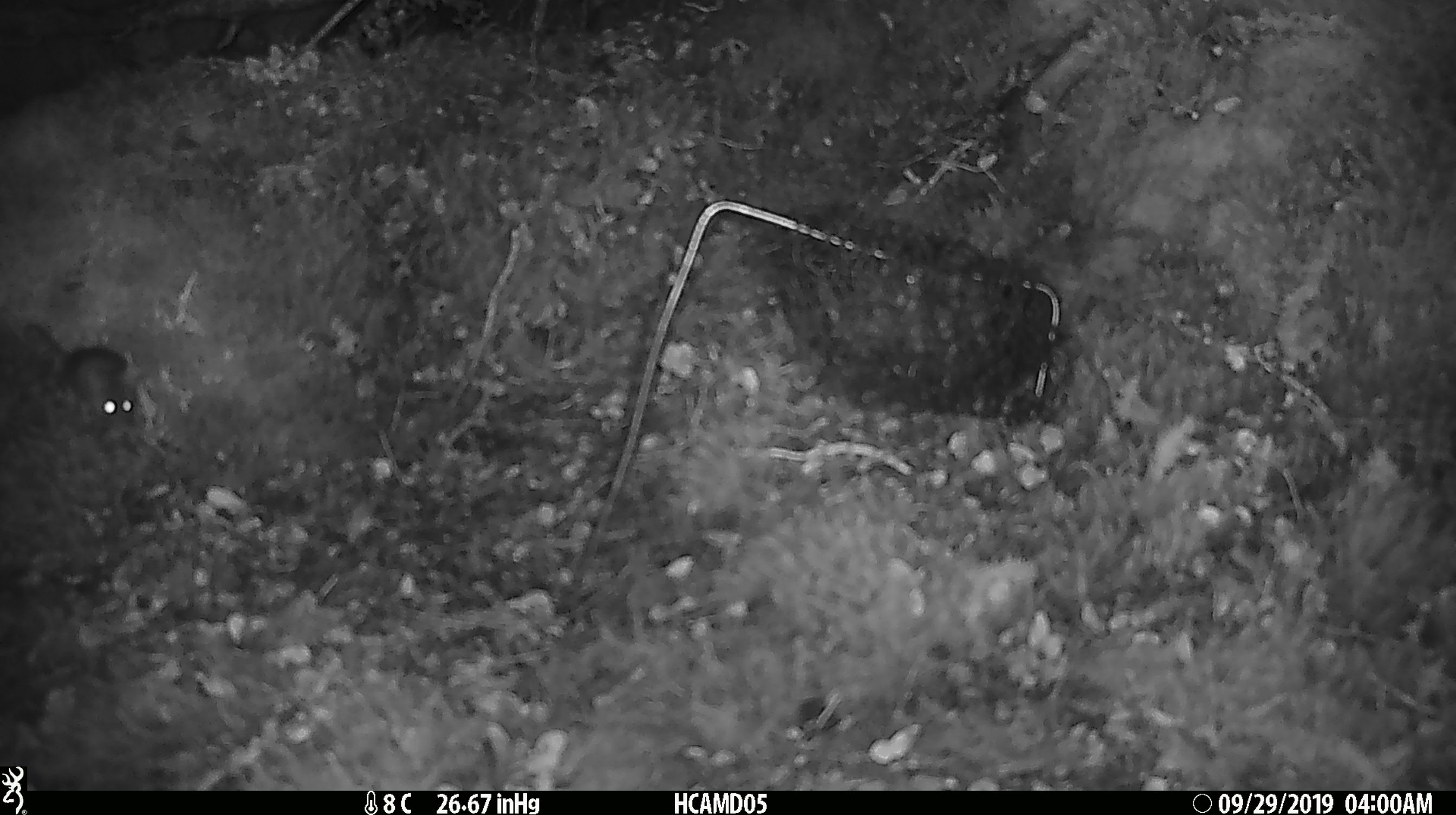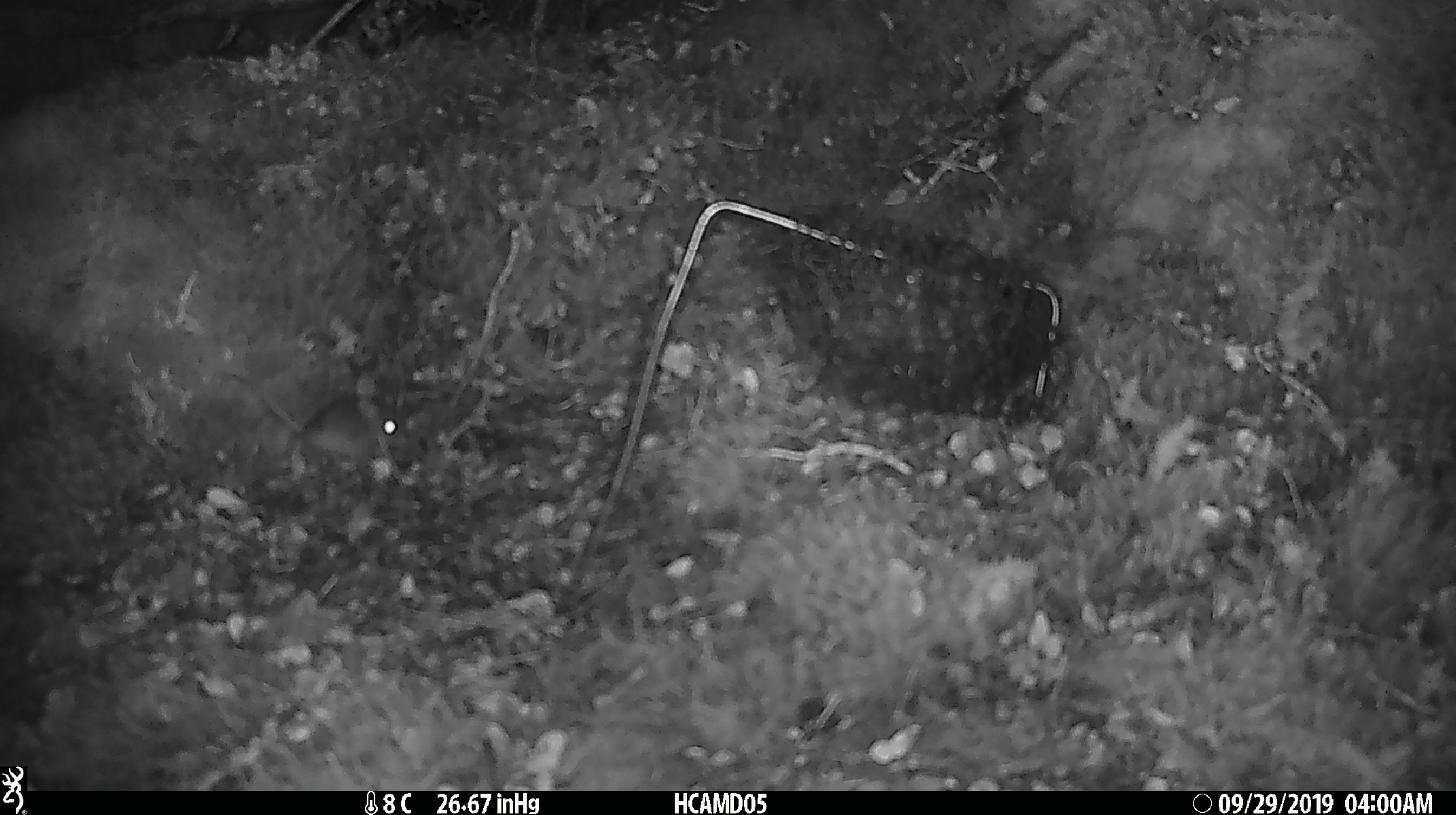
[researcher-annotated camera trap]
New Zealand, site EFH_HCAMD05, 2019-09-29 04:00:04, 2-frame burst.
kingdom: Animalia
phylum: Chordata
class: Mammalia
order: Rodentia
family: Muridae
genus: Mus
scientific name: Mus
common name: mouse